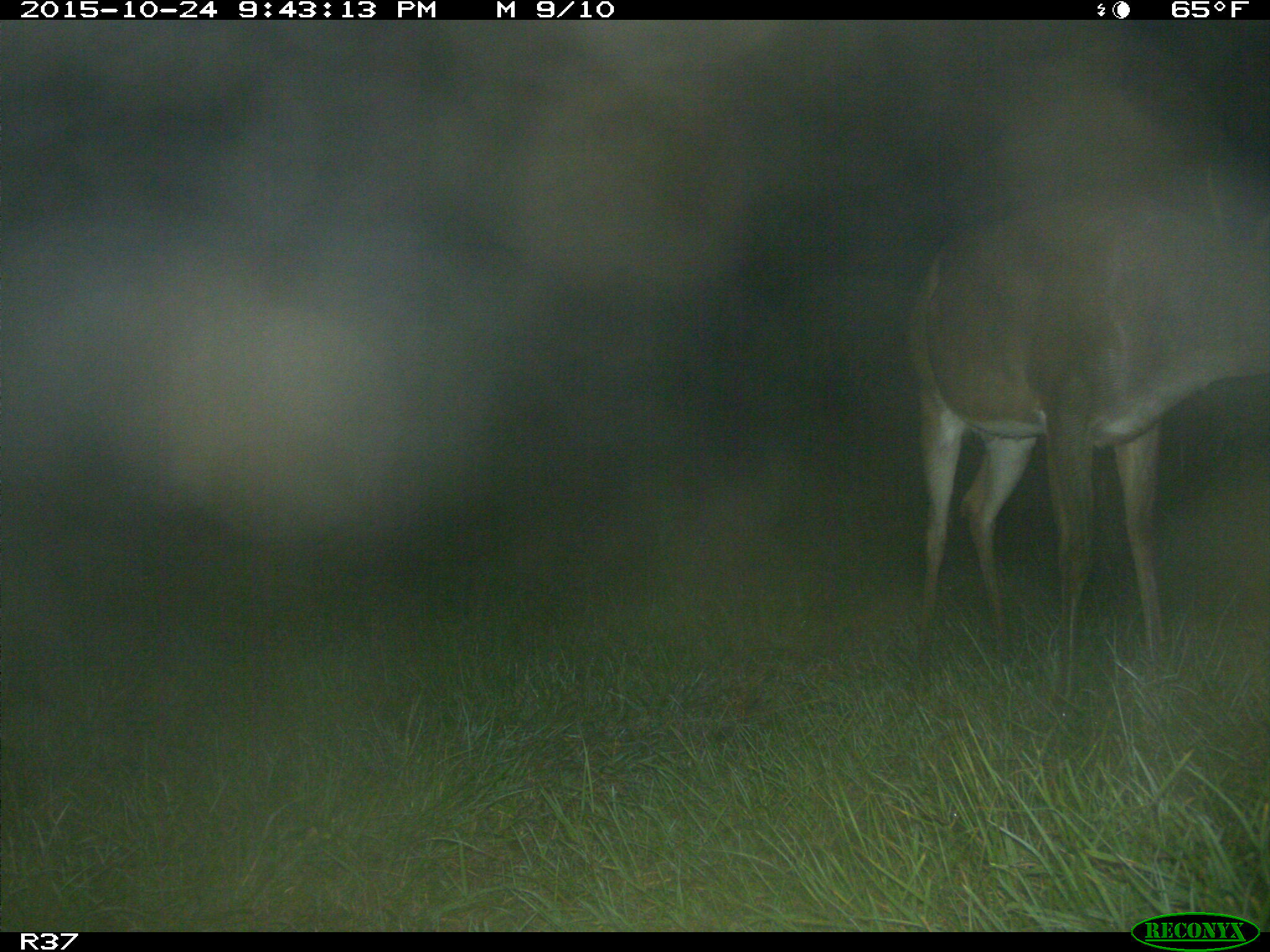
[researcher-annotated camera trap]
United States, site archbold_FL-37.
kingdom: Animalia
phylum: Chordata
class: Mammalia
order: Artiodactyla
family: Cervidae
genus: Odocoileus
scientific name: Odocoileus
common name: deer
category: unidentified deer